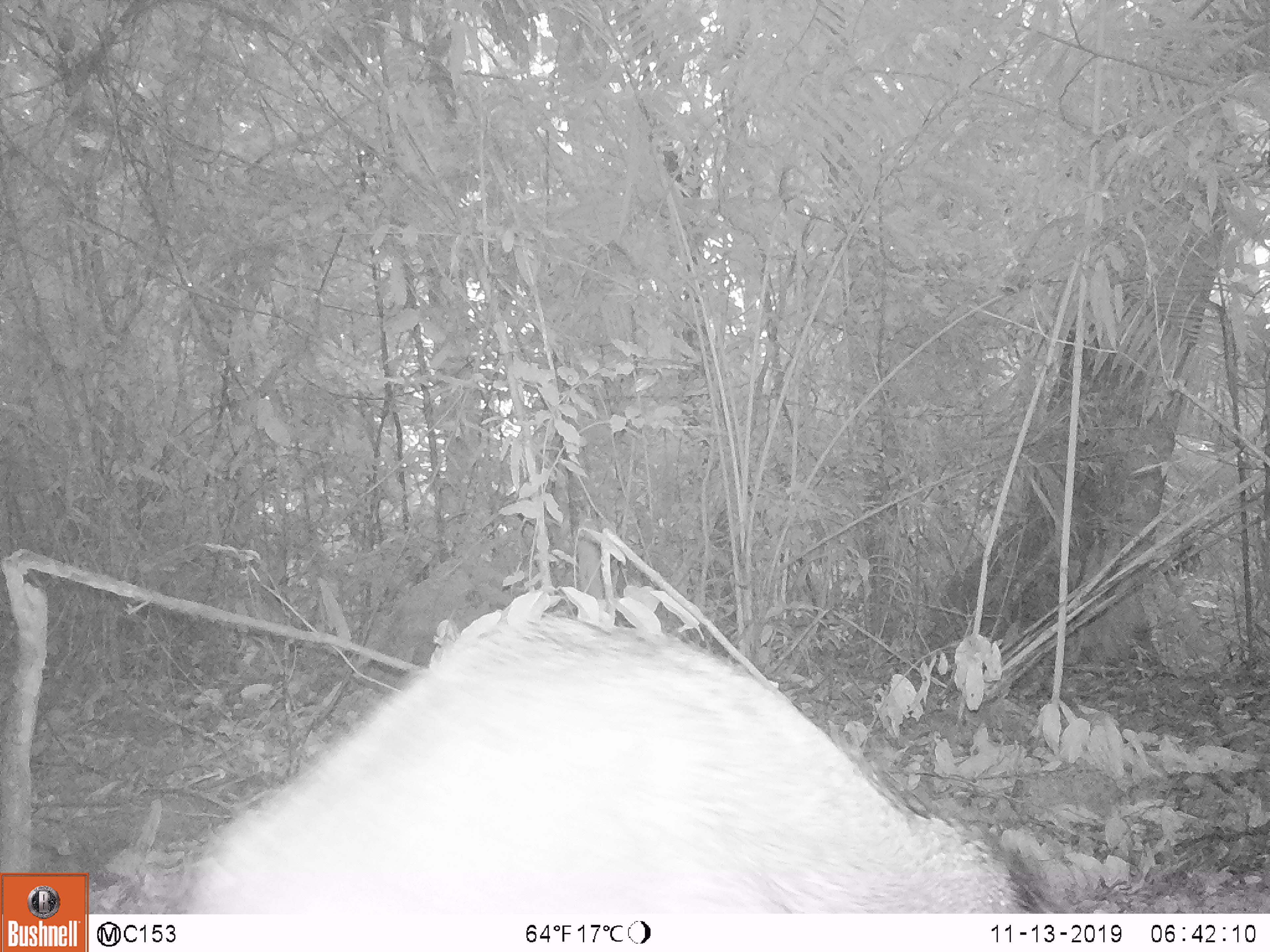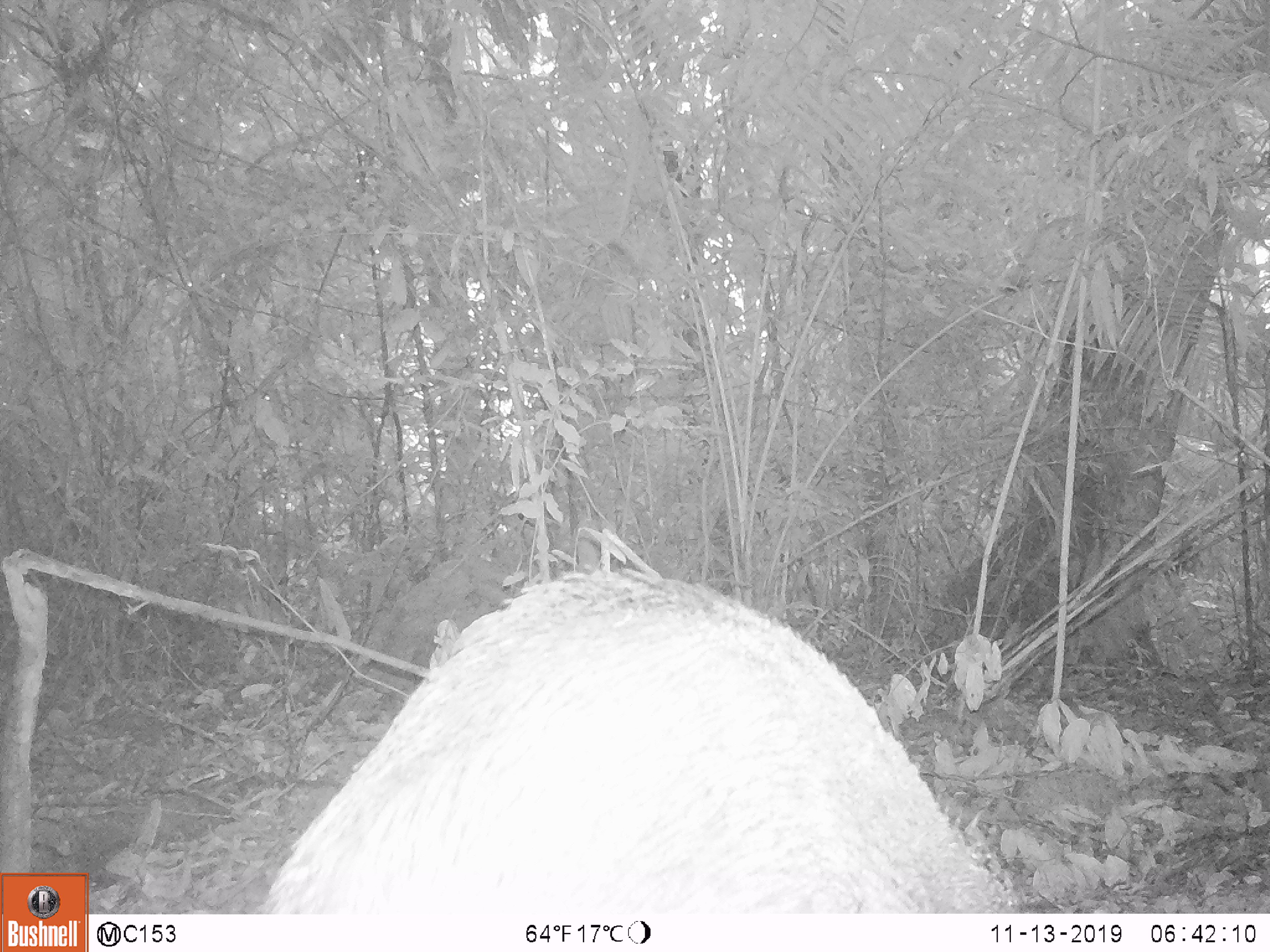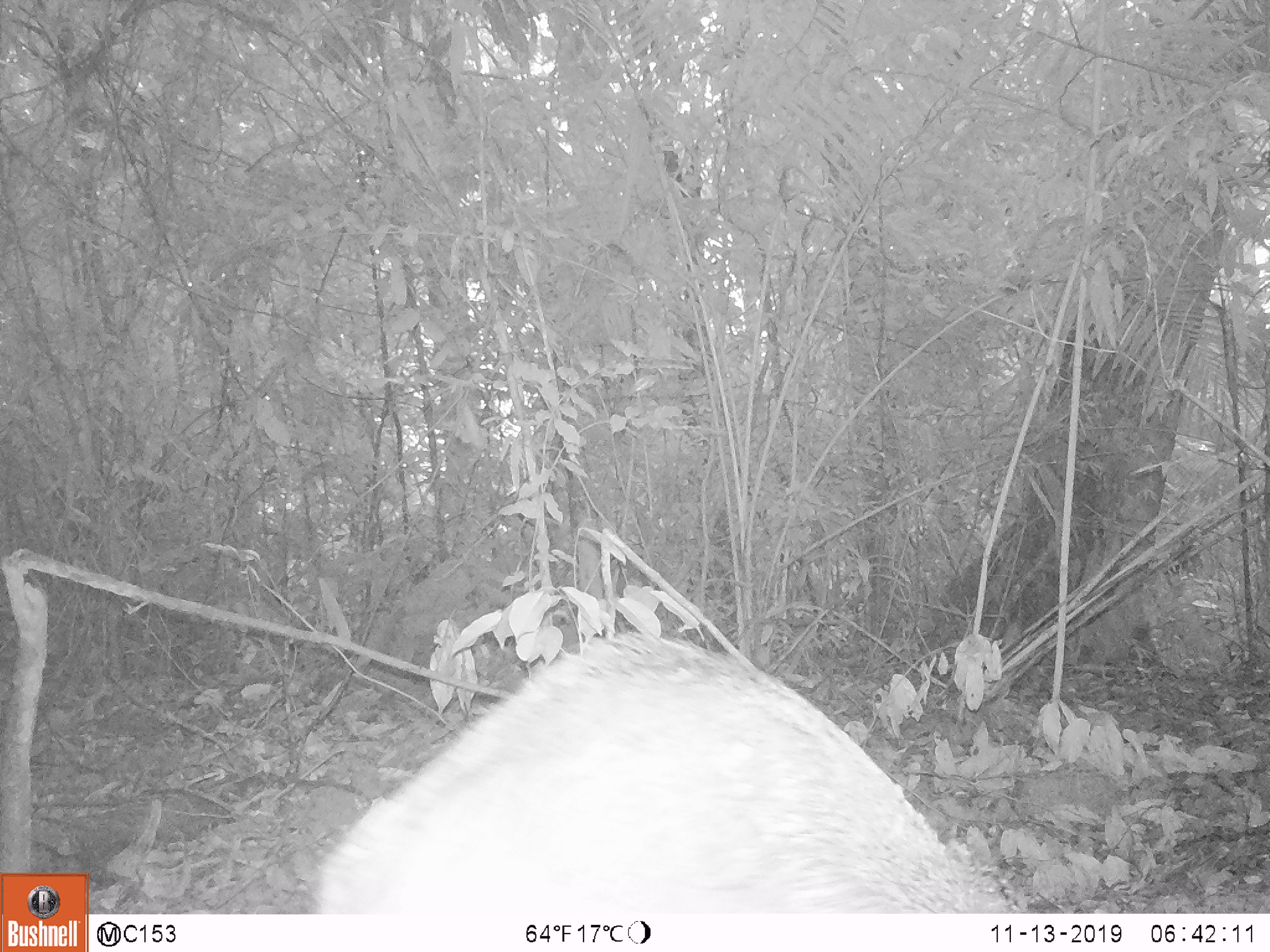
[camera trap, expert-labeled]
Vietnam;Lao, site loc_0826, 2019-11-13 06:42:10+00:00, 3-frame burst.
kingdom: Animalia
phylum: Chordata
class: Mammalia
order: Artiodactyla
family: Suidae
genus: Sus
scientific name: Sus scrofa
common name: eurasian wild pig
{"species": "eurasian wild pig (Sus scrofa)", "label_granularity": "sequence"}